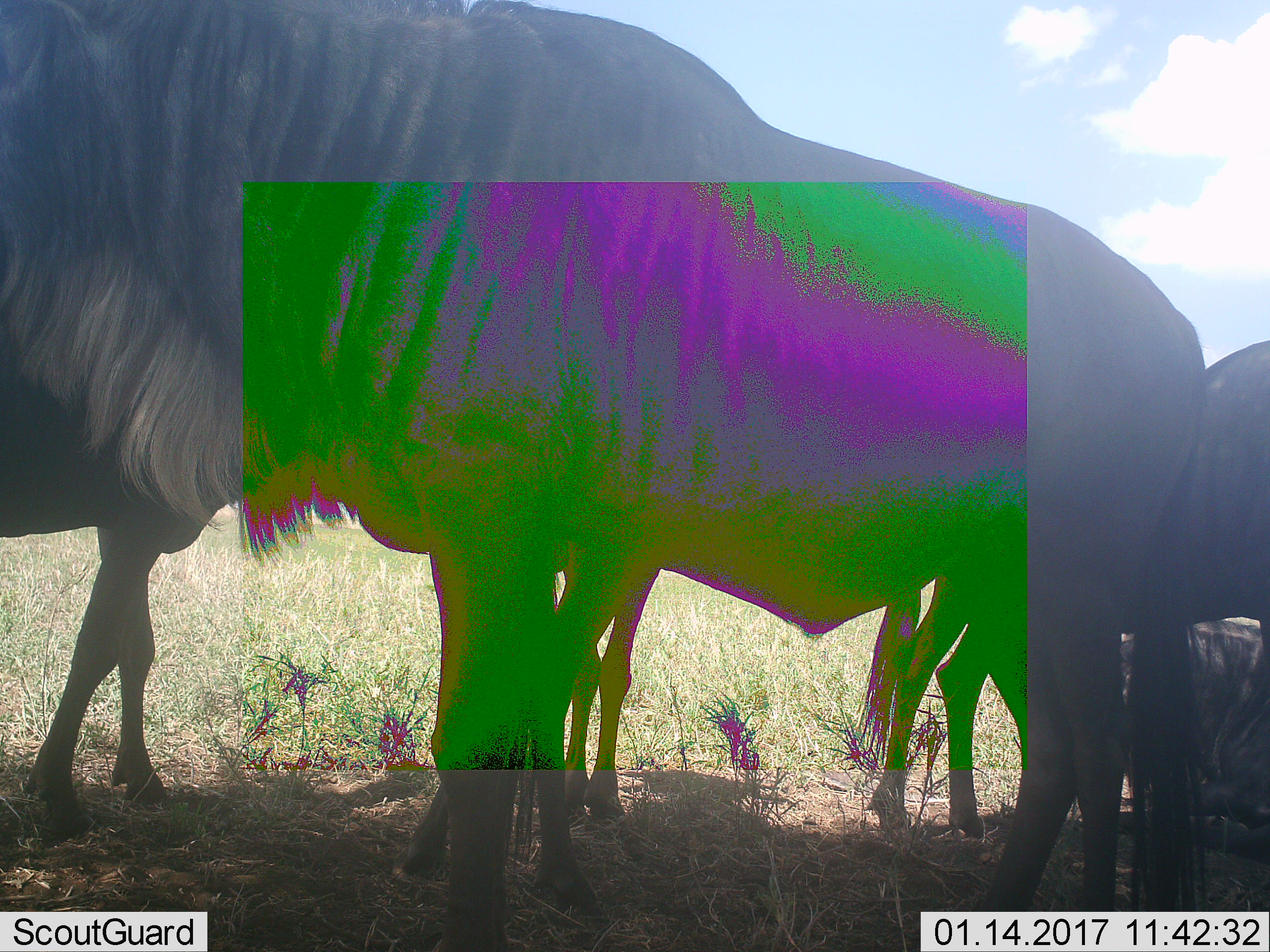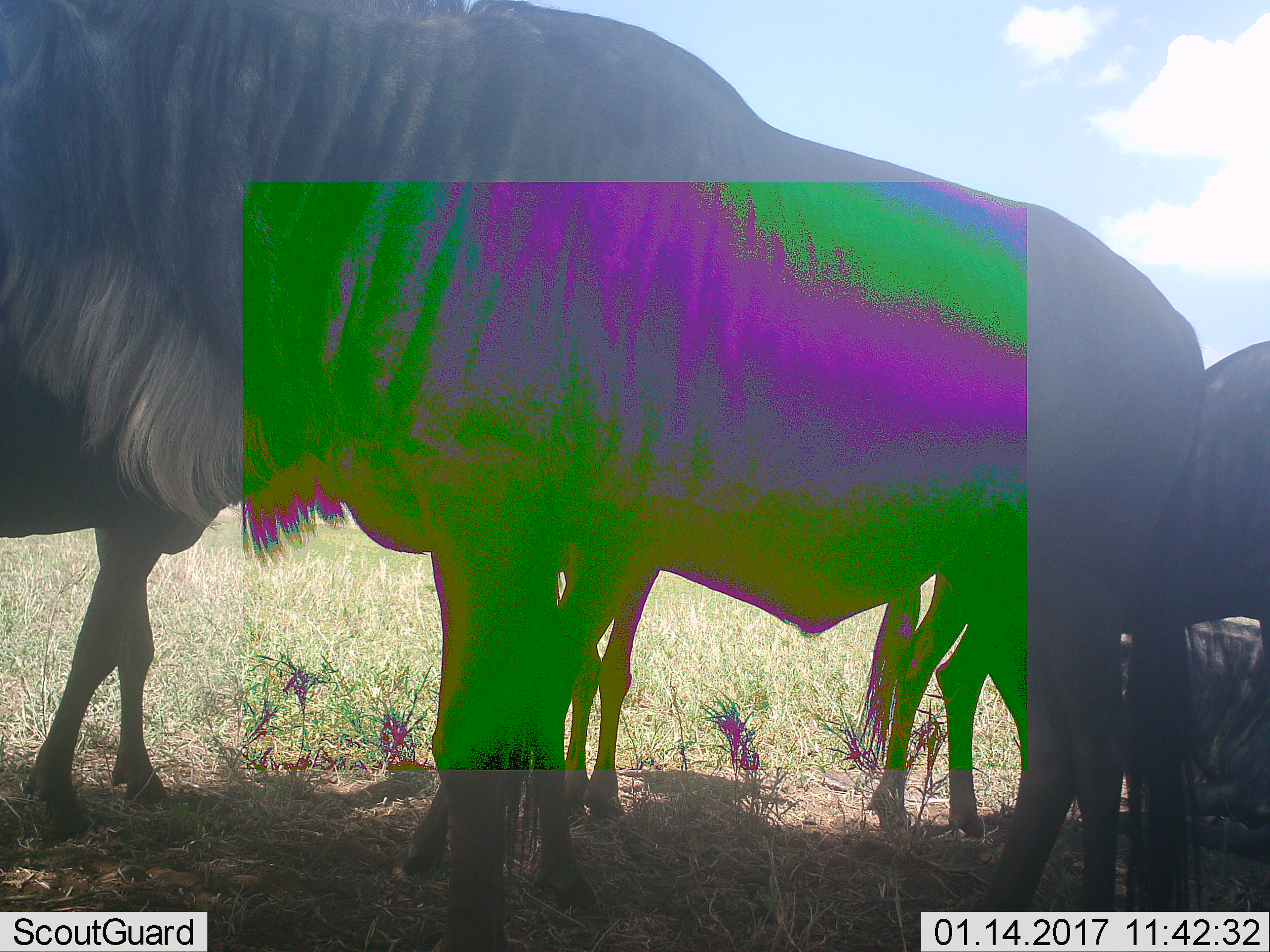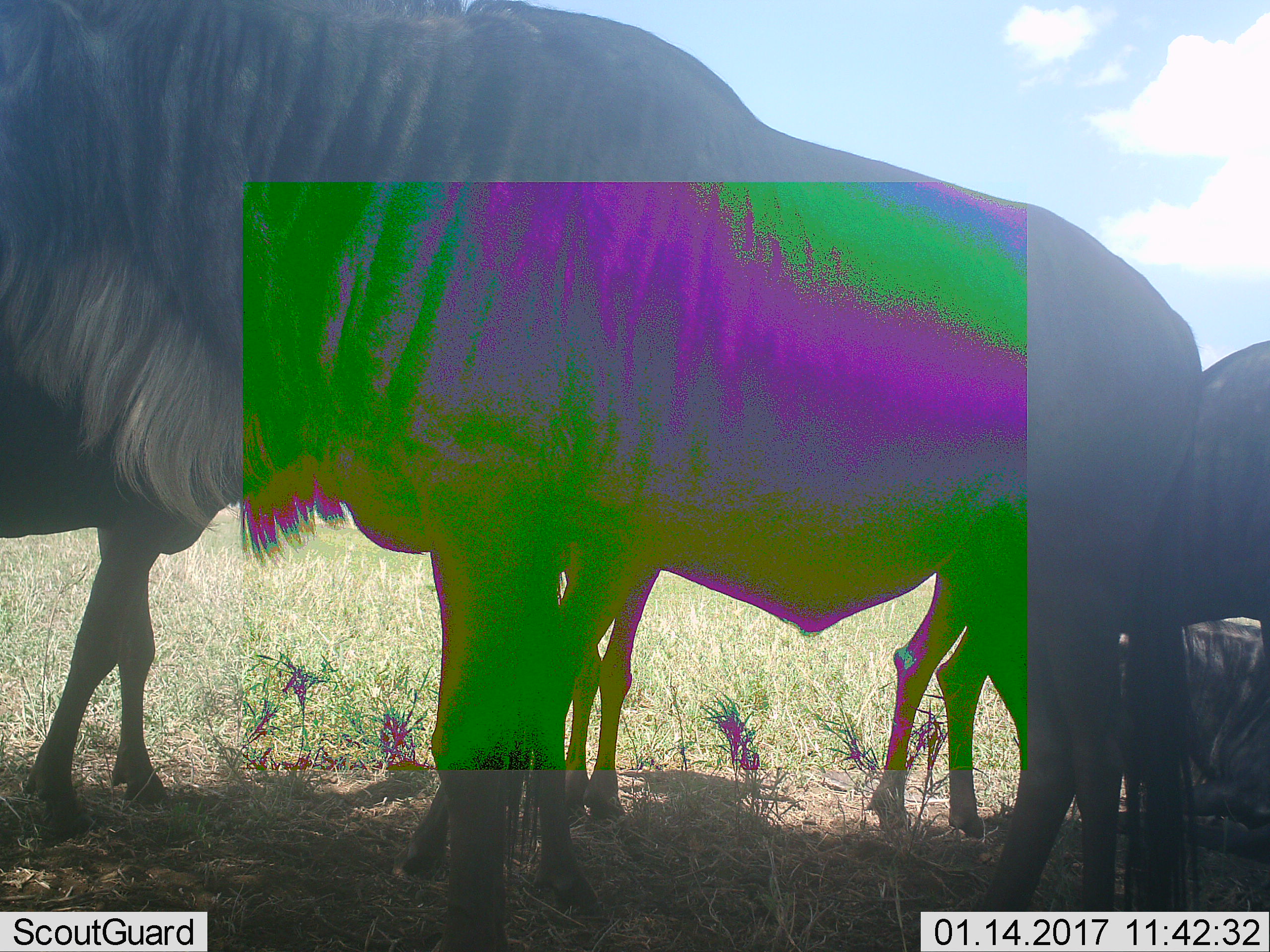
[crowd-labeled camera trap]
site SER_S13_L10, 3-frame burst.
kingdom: Animalia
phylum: Chordata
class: Mammalia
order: Artiodactyla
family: Bovidae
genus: Connochaetes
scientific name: Connochaetes taurinus taurinus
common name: blue wildebeest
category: wildebeestblue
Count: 4.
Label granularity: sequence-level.